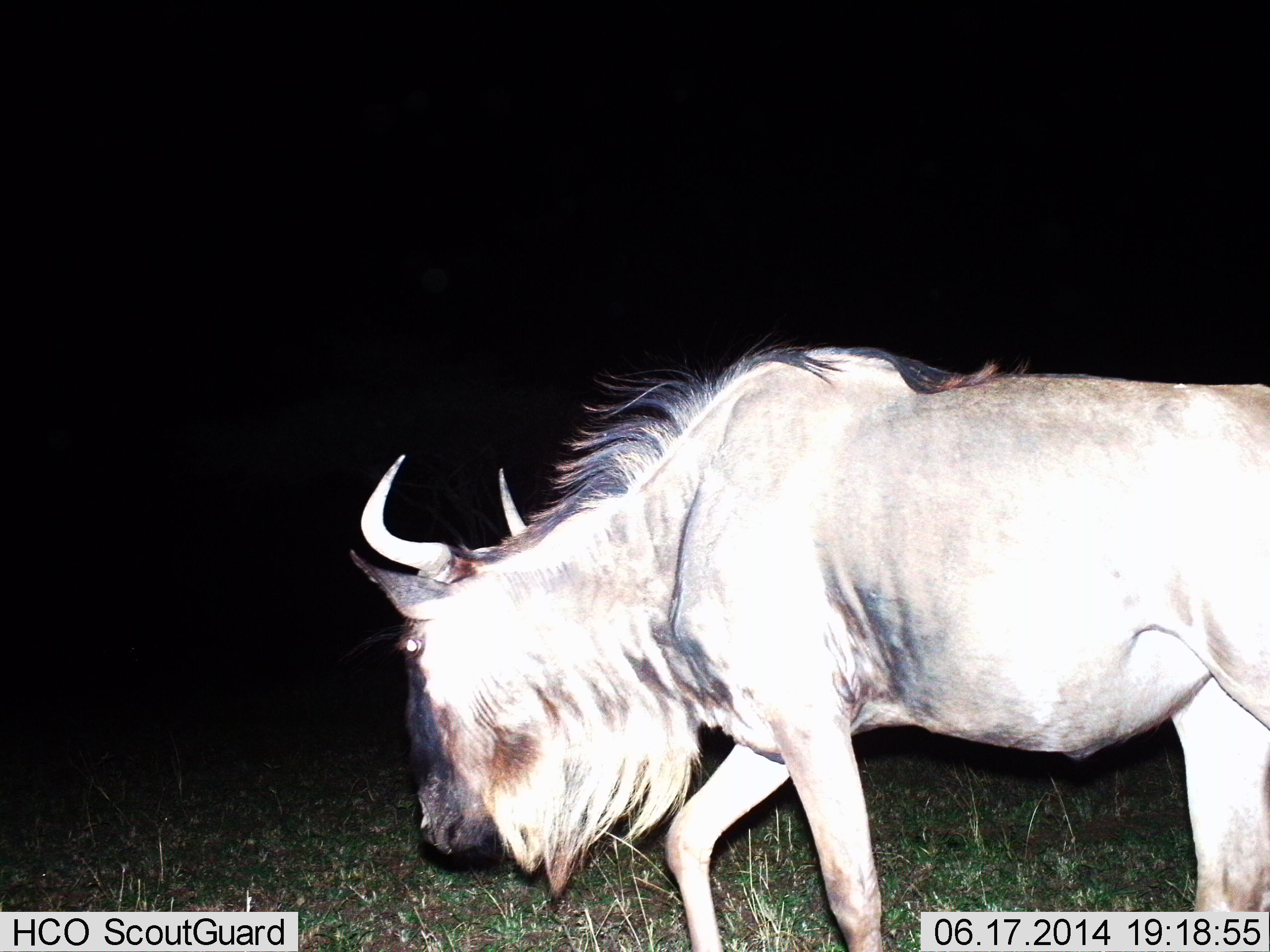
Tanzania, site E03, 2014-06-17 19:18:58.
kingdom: Animalia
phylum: Chordata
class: Mammalia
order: Artiodactyla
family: Bovidae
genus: Connochaetes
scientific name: Connochaetes taurinus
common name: blue wildebeest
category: wildebeest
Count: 1.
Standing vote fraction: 0%.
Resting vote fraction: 0%.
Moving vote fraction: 100%.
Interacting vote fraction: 0%.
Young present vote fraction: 0%.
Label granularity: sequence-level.